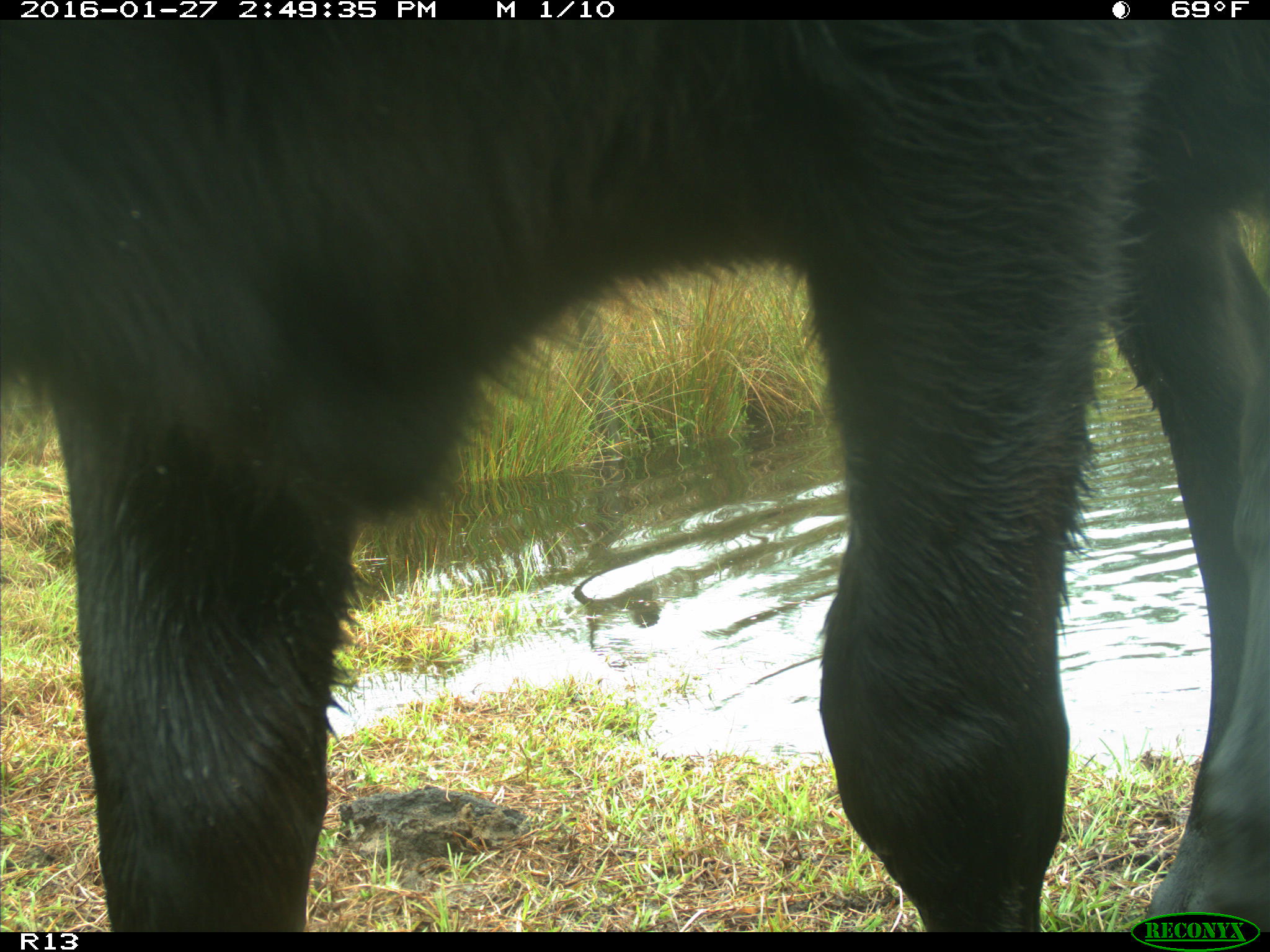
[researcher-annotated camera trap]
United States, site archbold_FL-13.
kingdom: Animalia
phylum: Chordata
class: Mammalia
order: Artiodactyla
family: Bovidae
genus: Bos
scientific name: Bos taurus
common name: domestic cow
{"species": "Bos taurus (domestic cow)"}